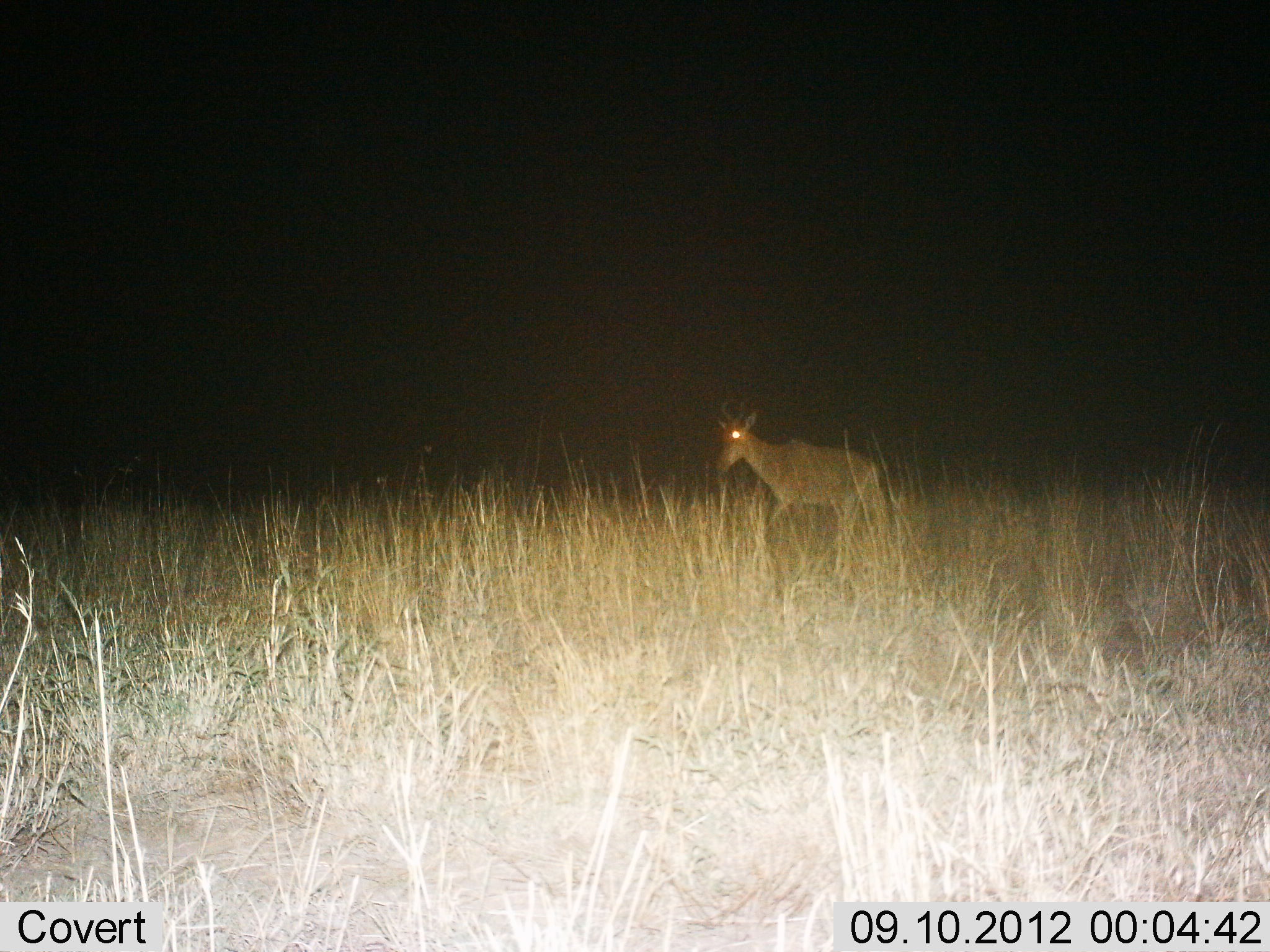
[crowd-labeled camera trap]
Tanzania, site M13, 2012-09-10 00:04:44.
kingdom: Animalia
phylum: Chordata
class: Mammalia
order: Artiodactyla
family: Bovidae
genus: Alcelaphus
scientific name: Alcelaphus buselaphus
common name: hartebeest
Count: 1.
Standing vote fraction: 20%.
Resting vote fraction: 0%.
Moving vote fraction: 80%.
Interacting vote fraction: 0%.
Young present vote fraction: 0%.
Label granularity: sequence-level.